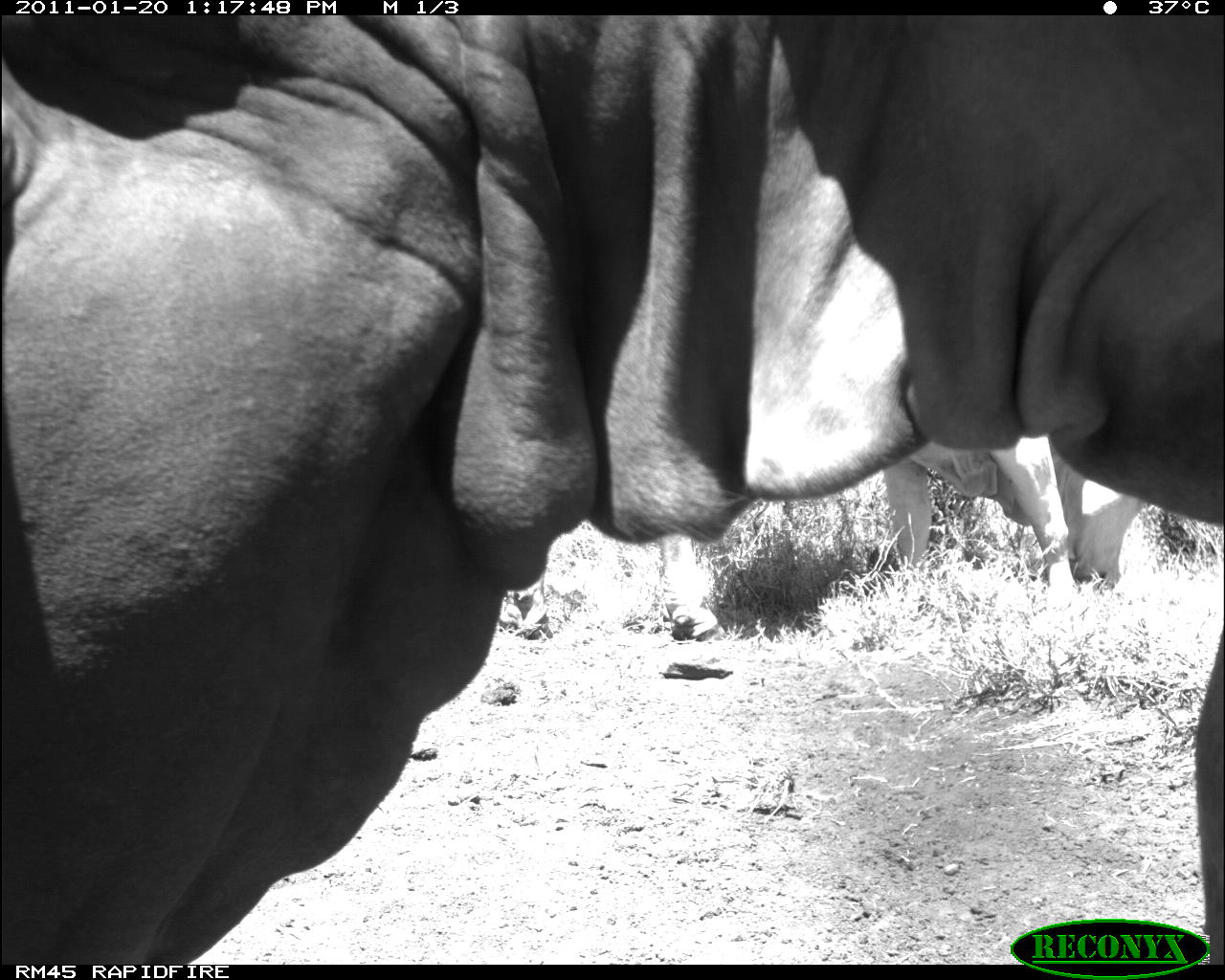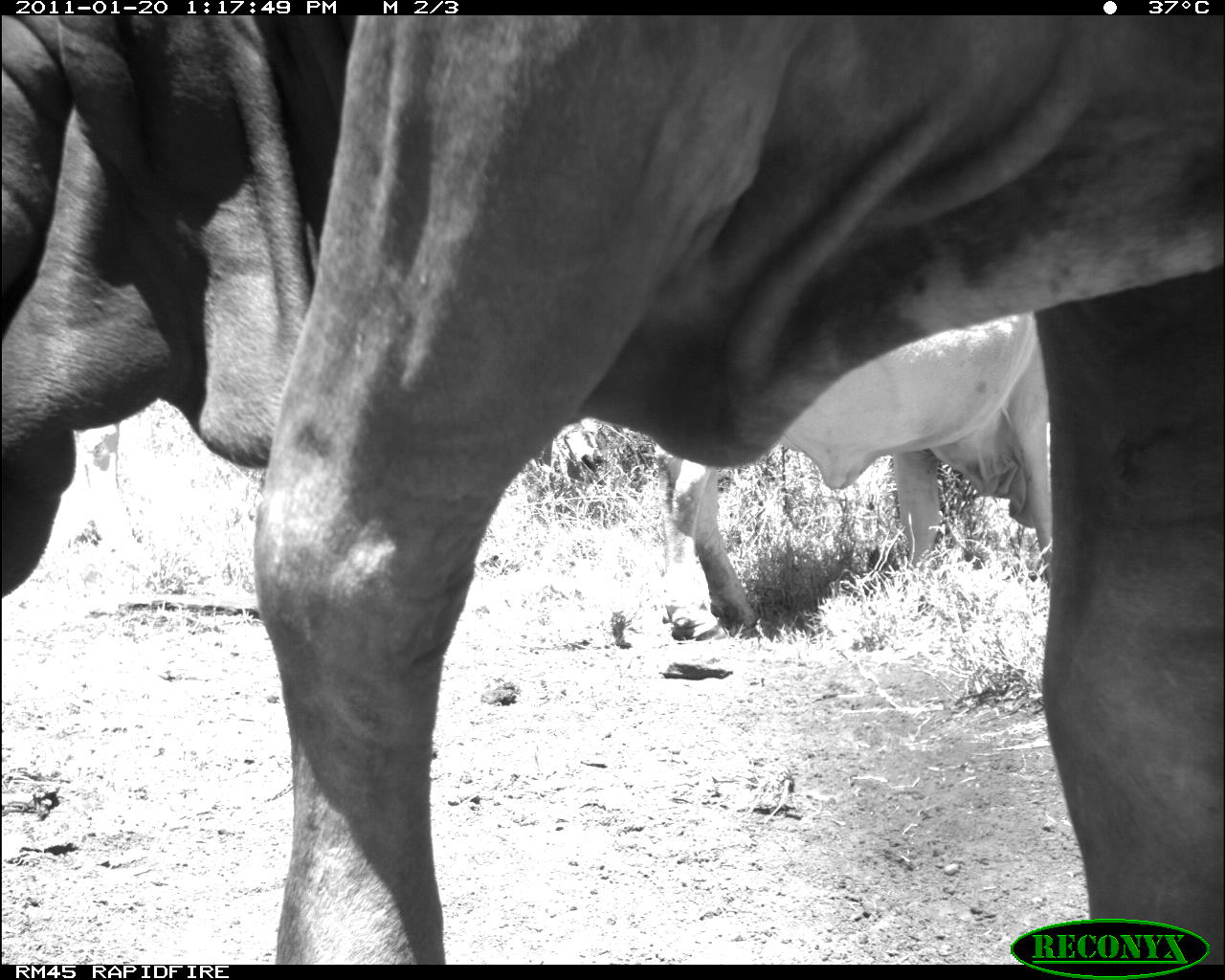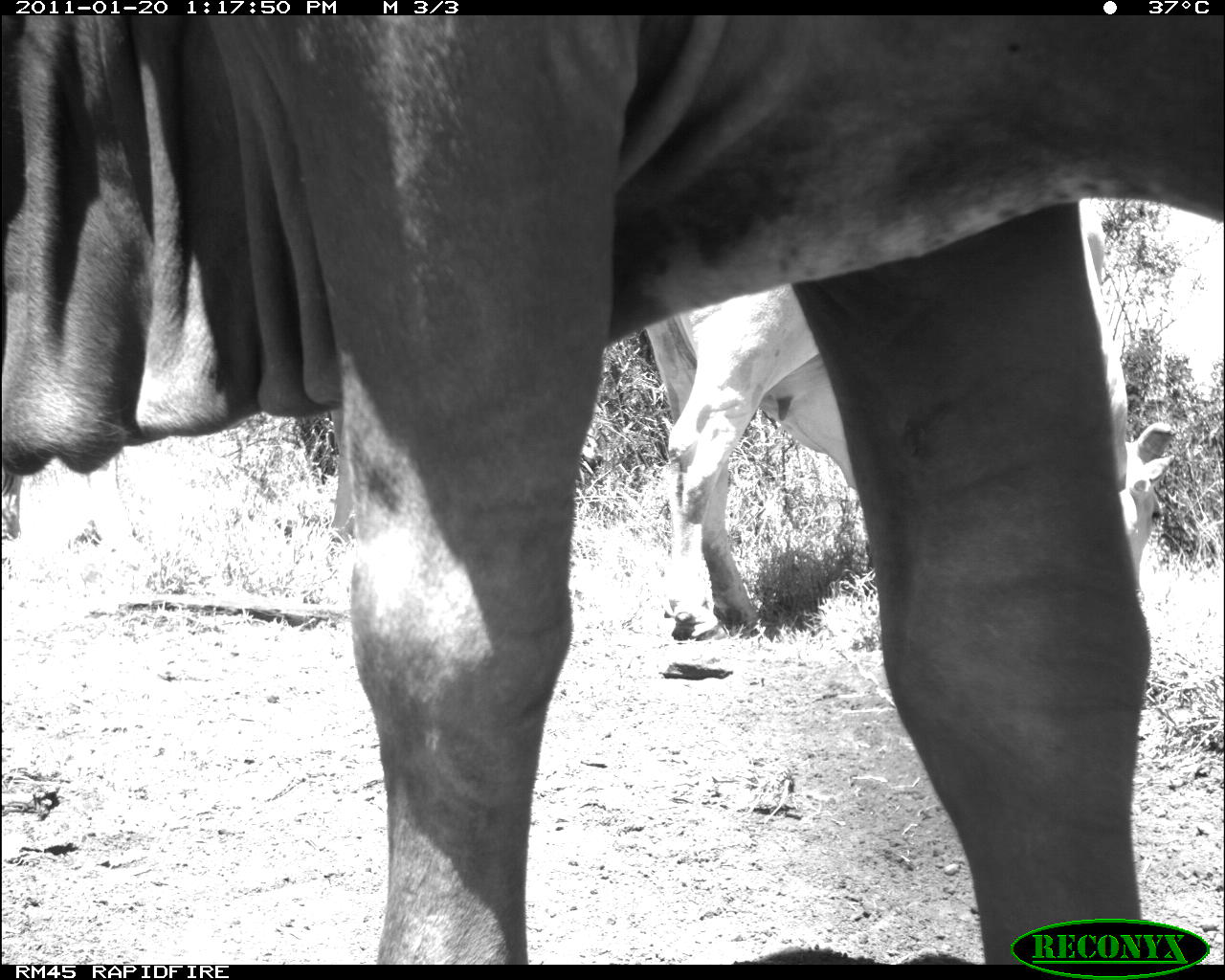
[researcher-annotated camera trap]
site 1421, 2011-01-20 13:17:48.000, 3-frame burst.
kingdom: Animalia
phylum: Chordata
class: Mammalia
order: Artiodactyla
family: Bovidae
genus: Bos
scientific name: Bos taurus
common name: domestic cattle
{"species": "Bos taurus (domestic cattle)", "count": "2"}